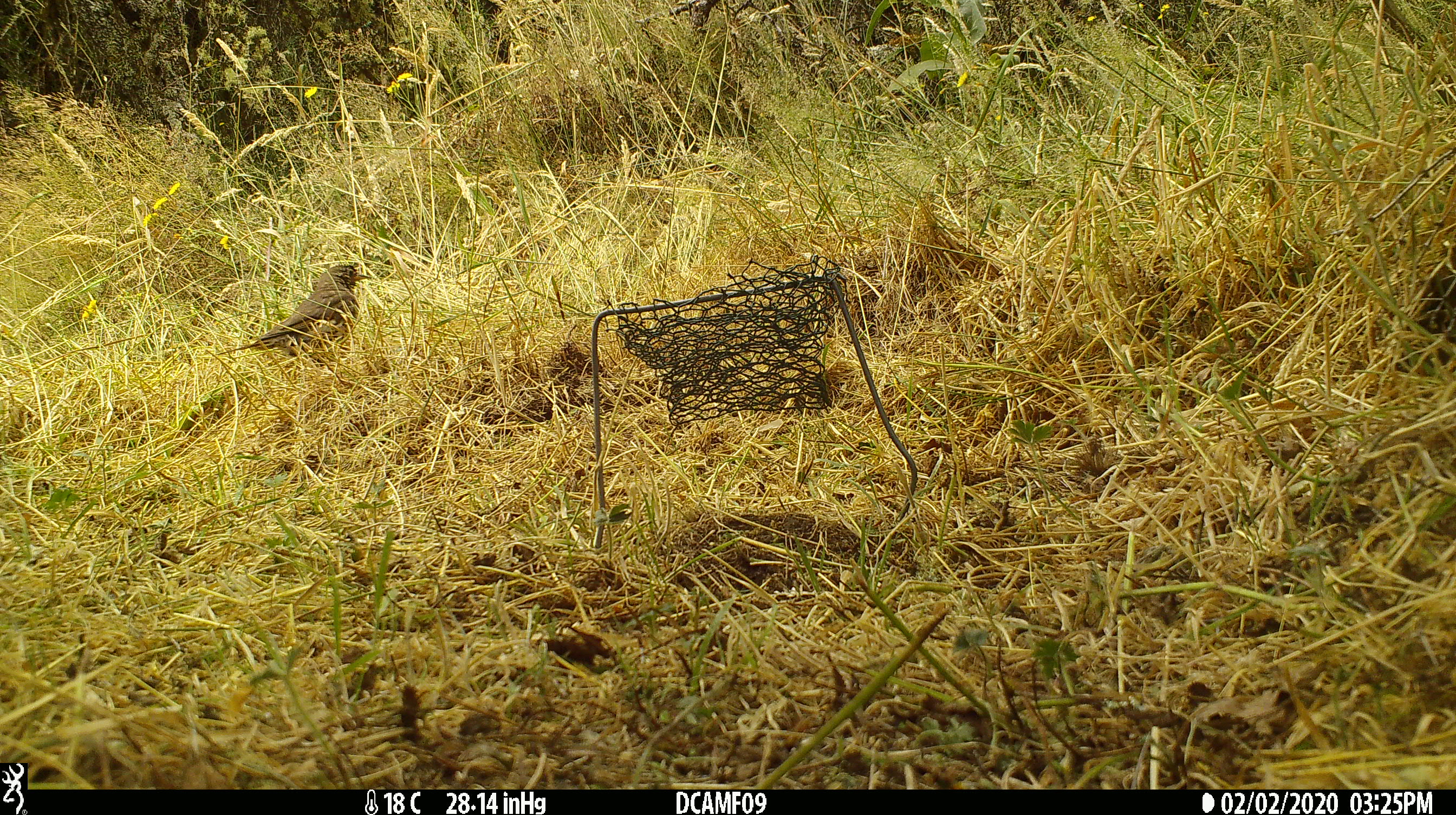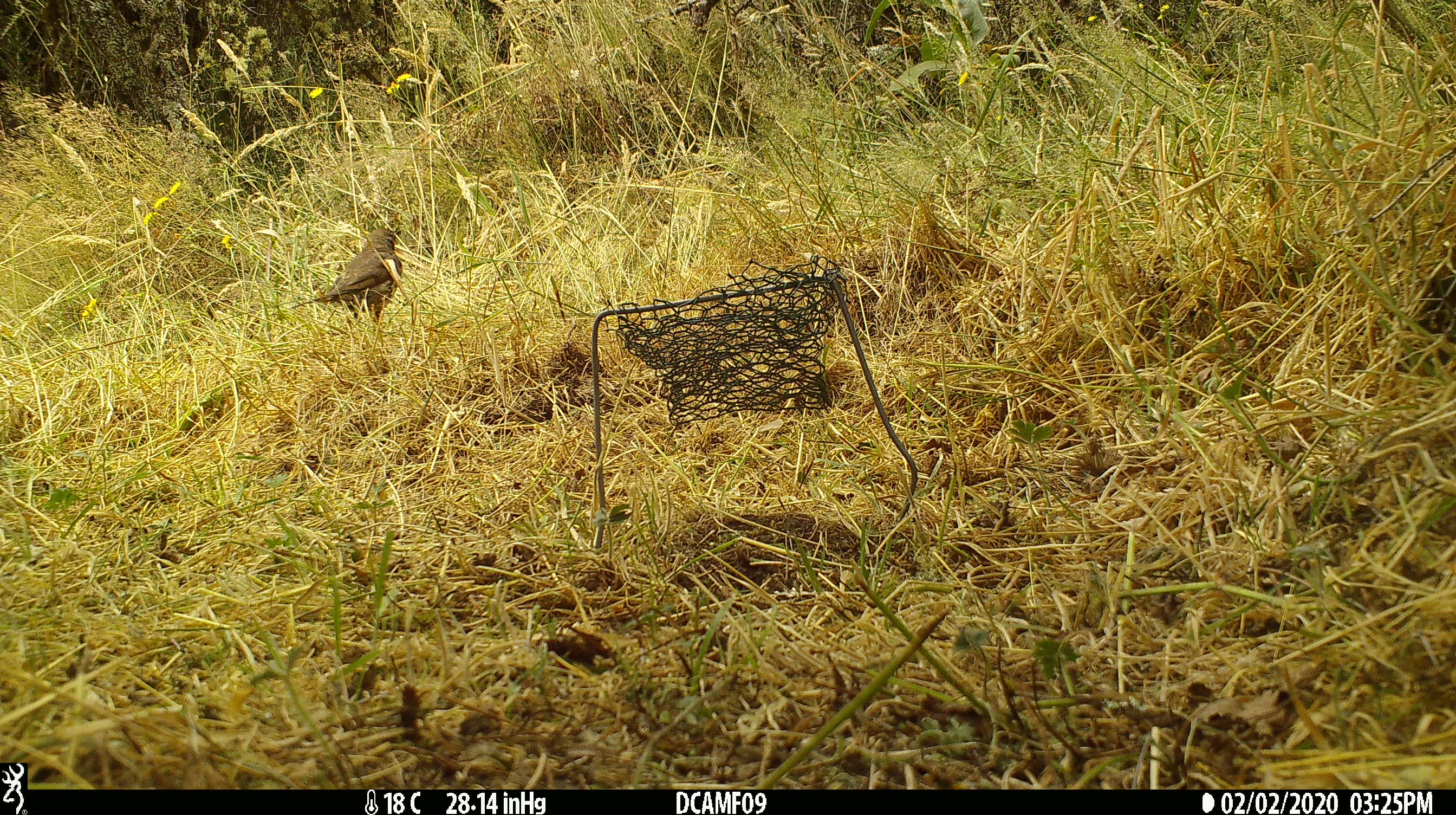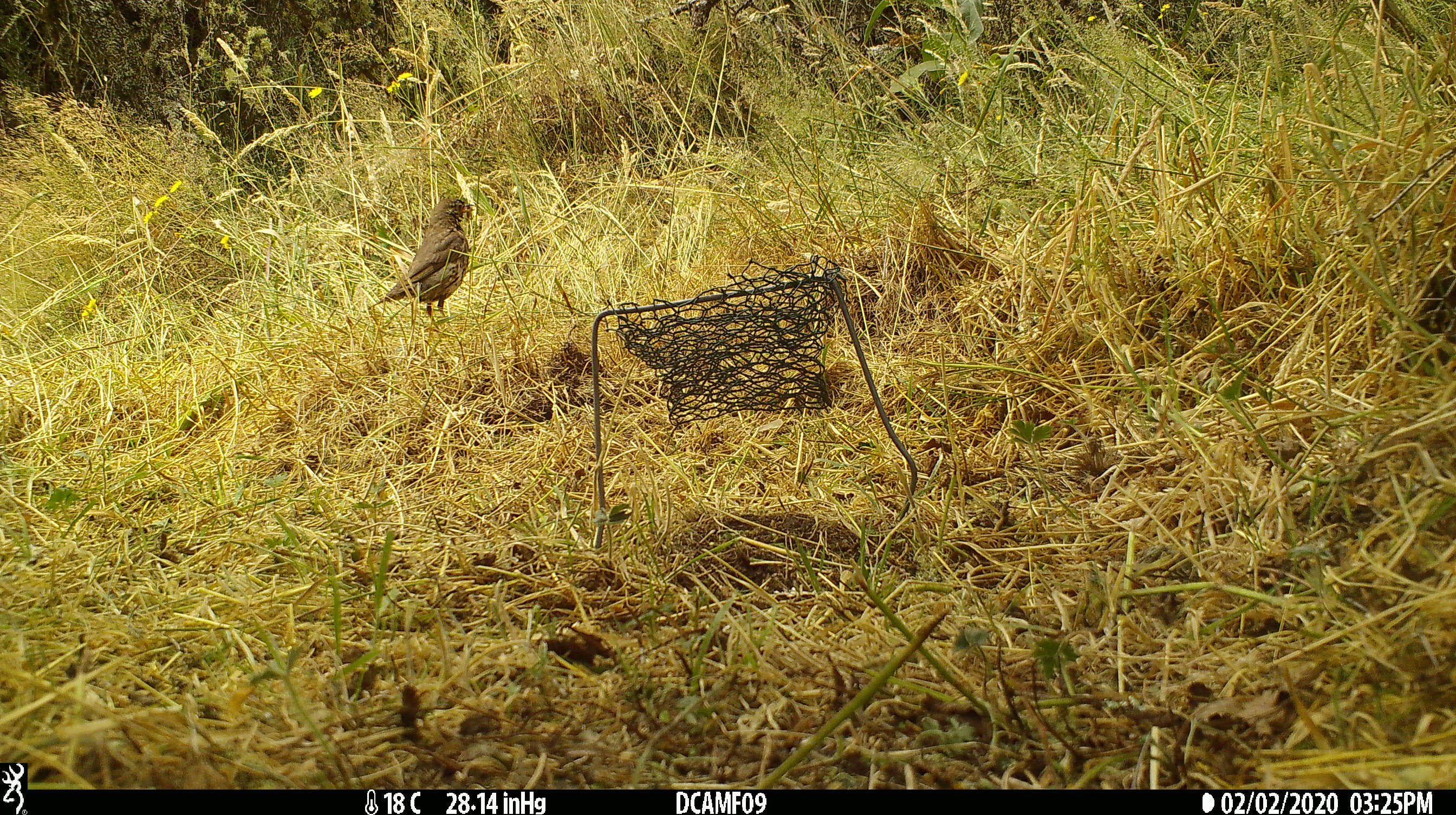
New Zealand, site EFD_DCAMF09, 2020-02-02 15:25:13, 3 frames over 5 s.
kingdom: Animalia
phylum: Chordata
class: Aves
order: Passeriformes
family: Turdidae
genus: Turdus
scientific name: Turdus philomelos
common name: song thrush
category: thrush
Thrush (song thrush) (Turdus philomelos).